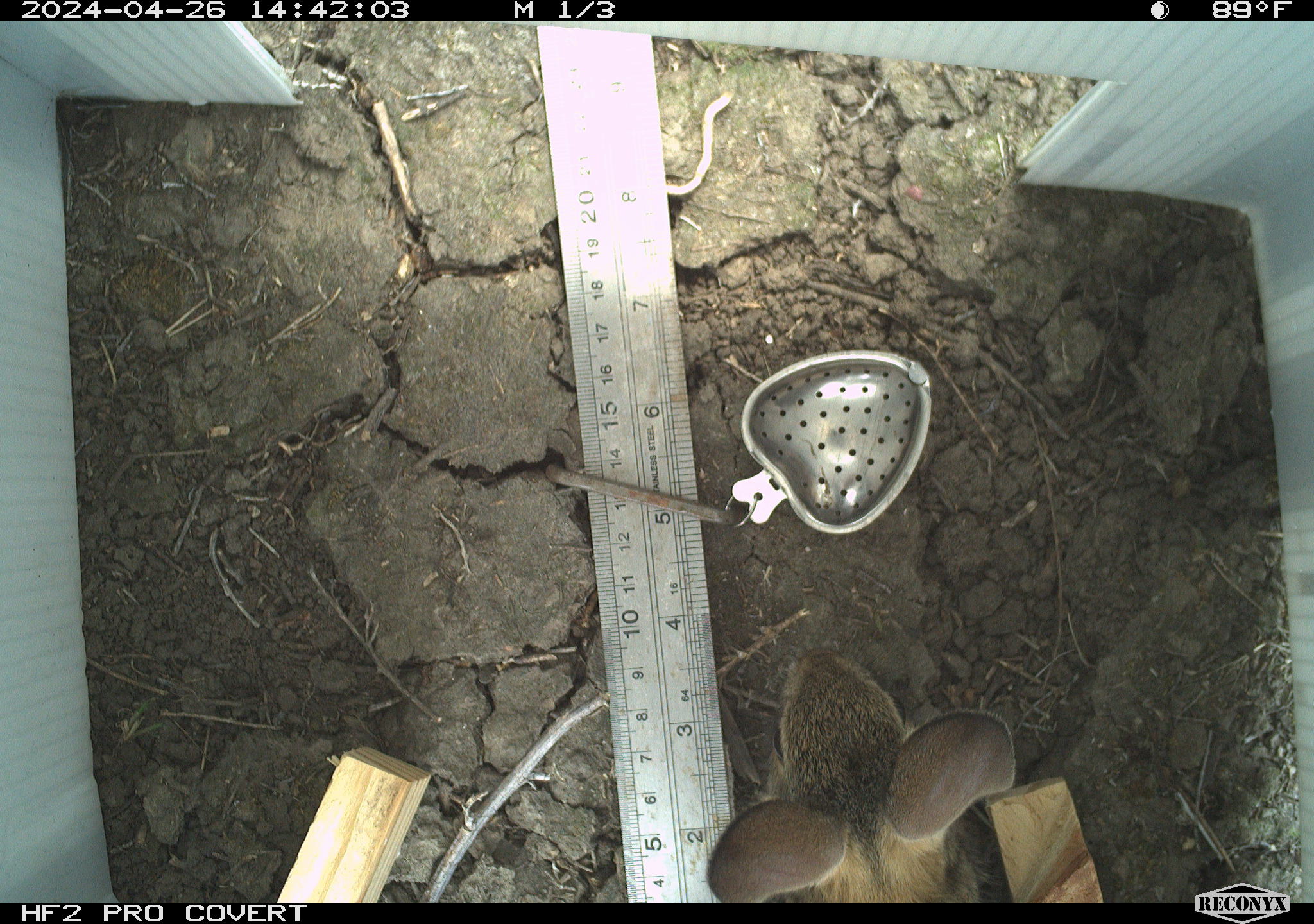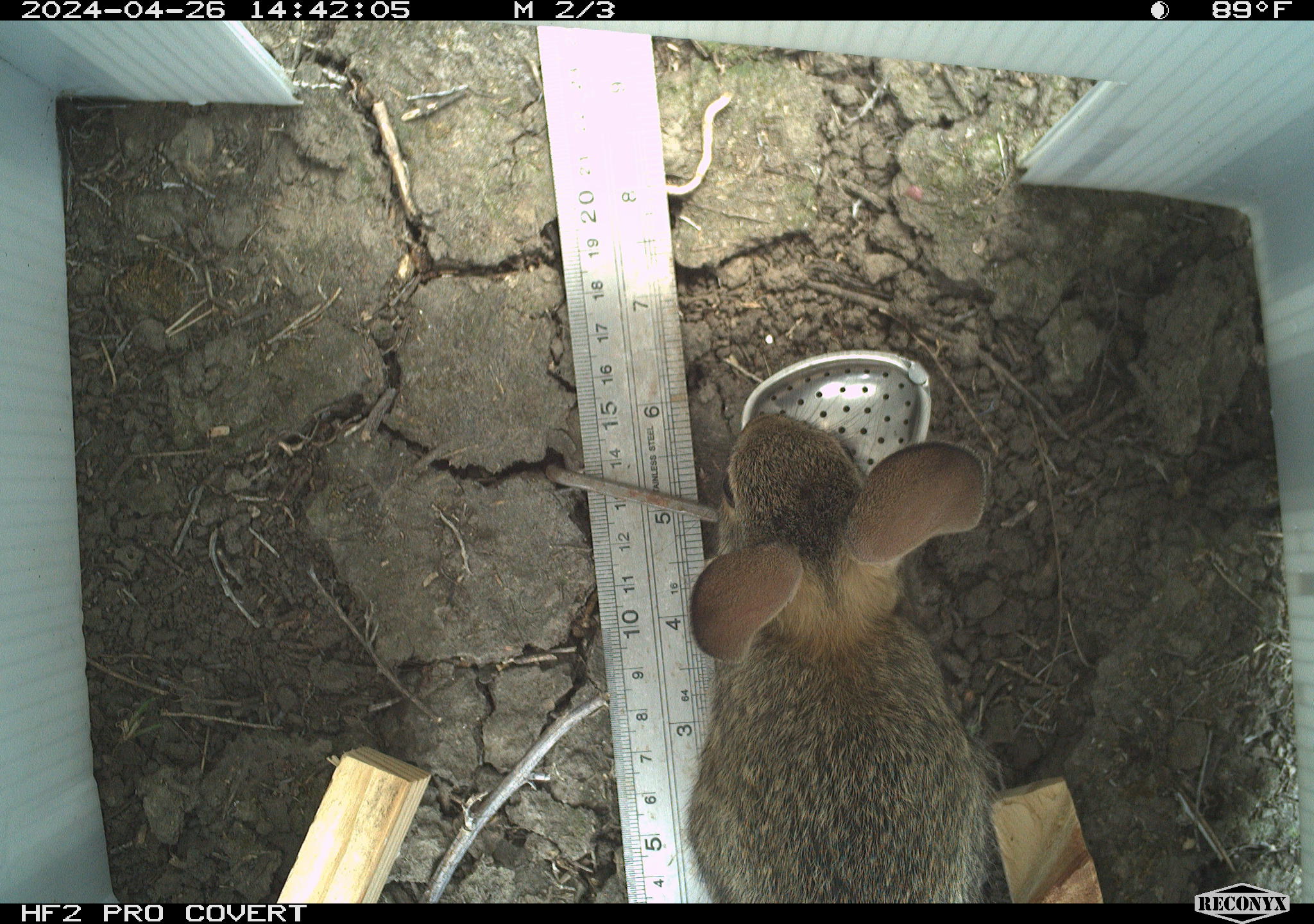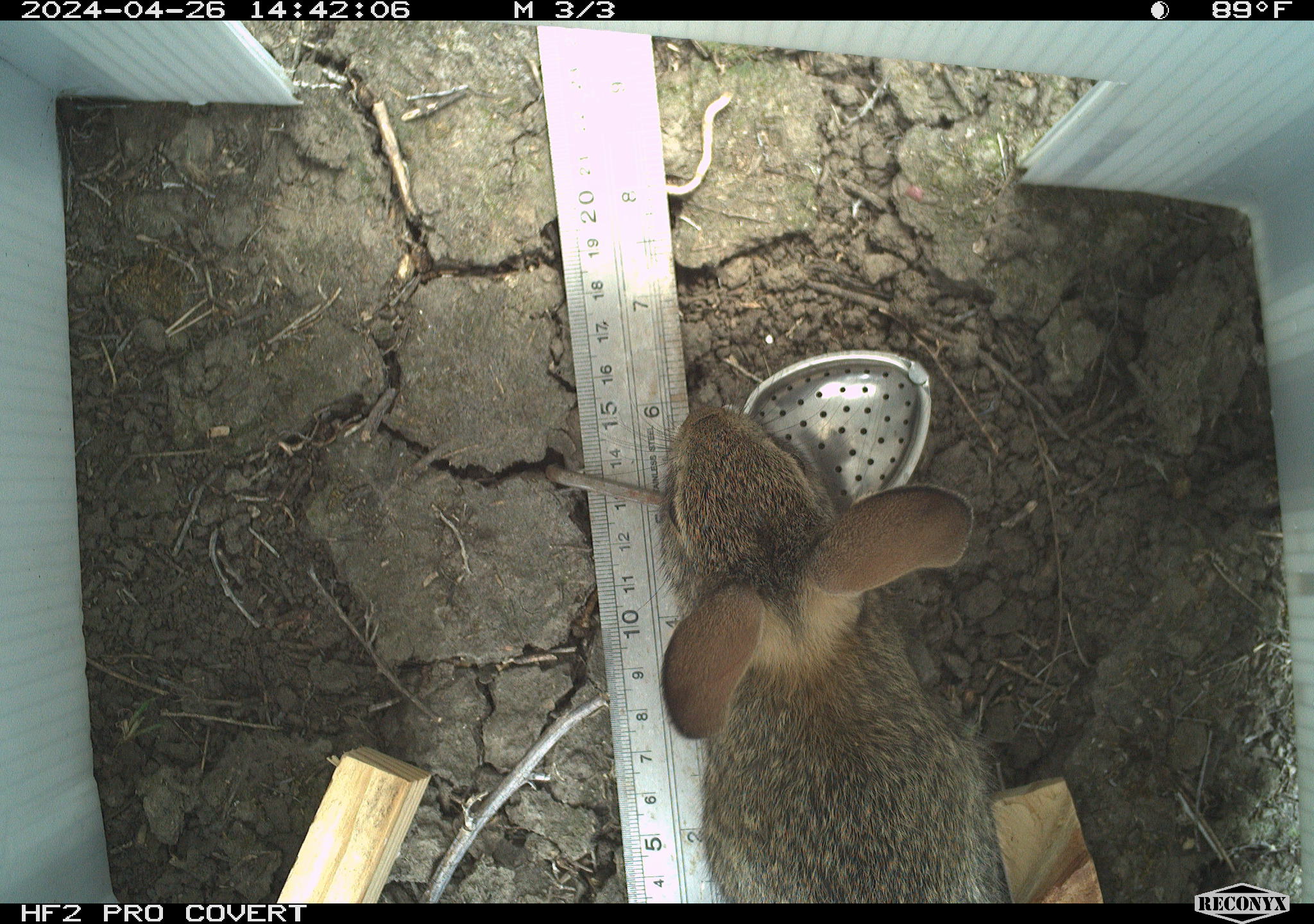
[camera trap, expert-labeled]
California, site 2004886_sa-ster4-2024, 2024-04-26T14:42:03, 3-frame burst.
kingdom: Animalia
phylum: Chordata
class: Mammalia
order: Lagomorpha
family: Leporidae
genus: Sylvilagus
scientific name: Sylvilagus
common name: cottontail rabbits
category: sylvilagus species